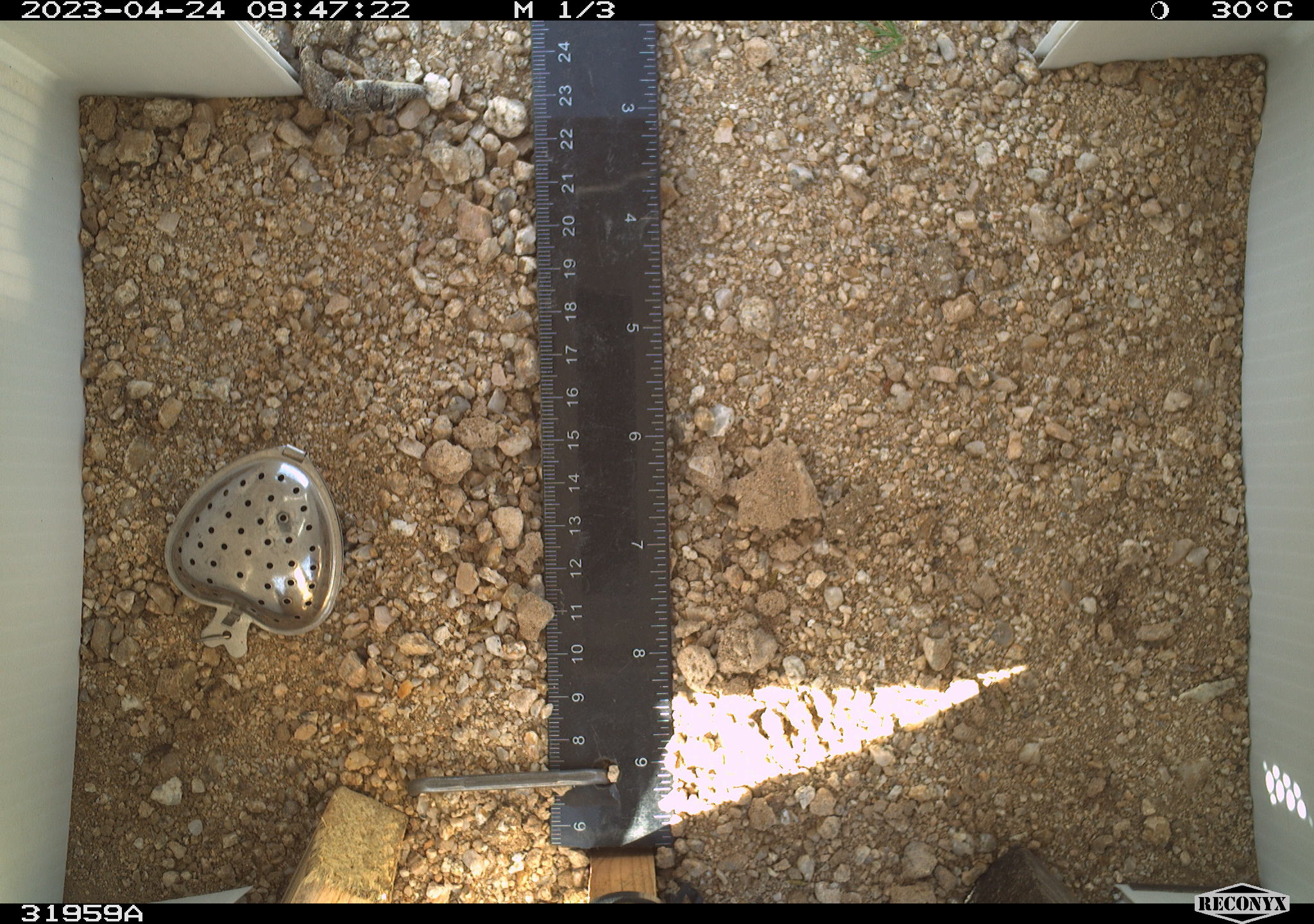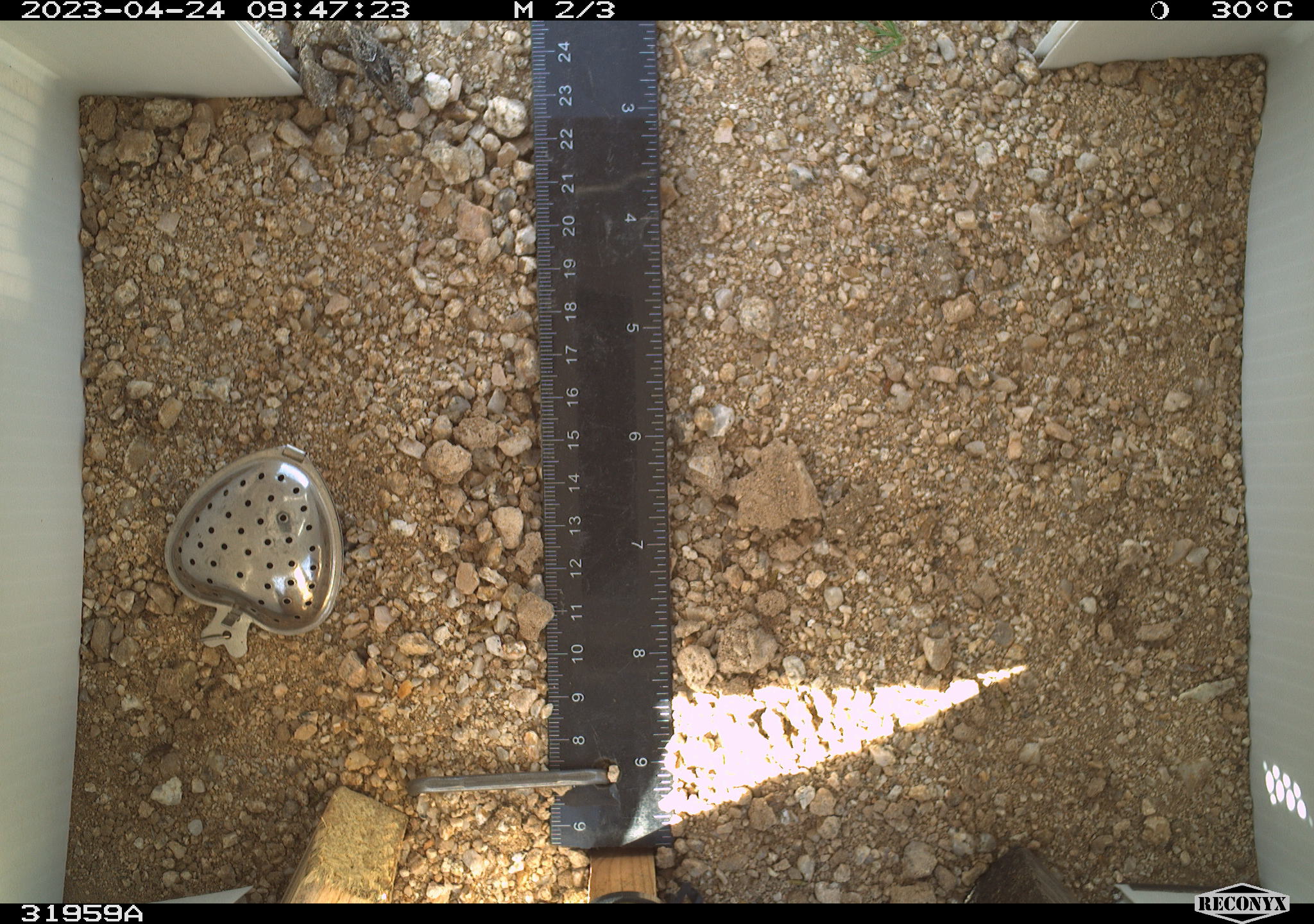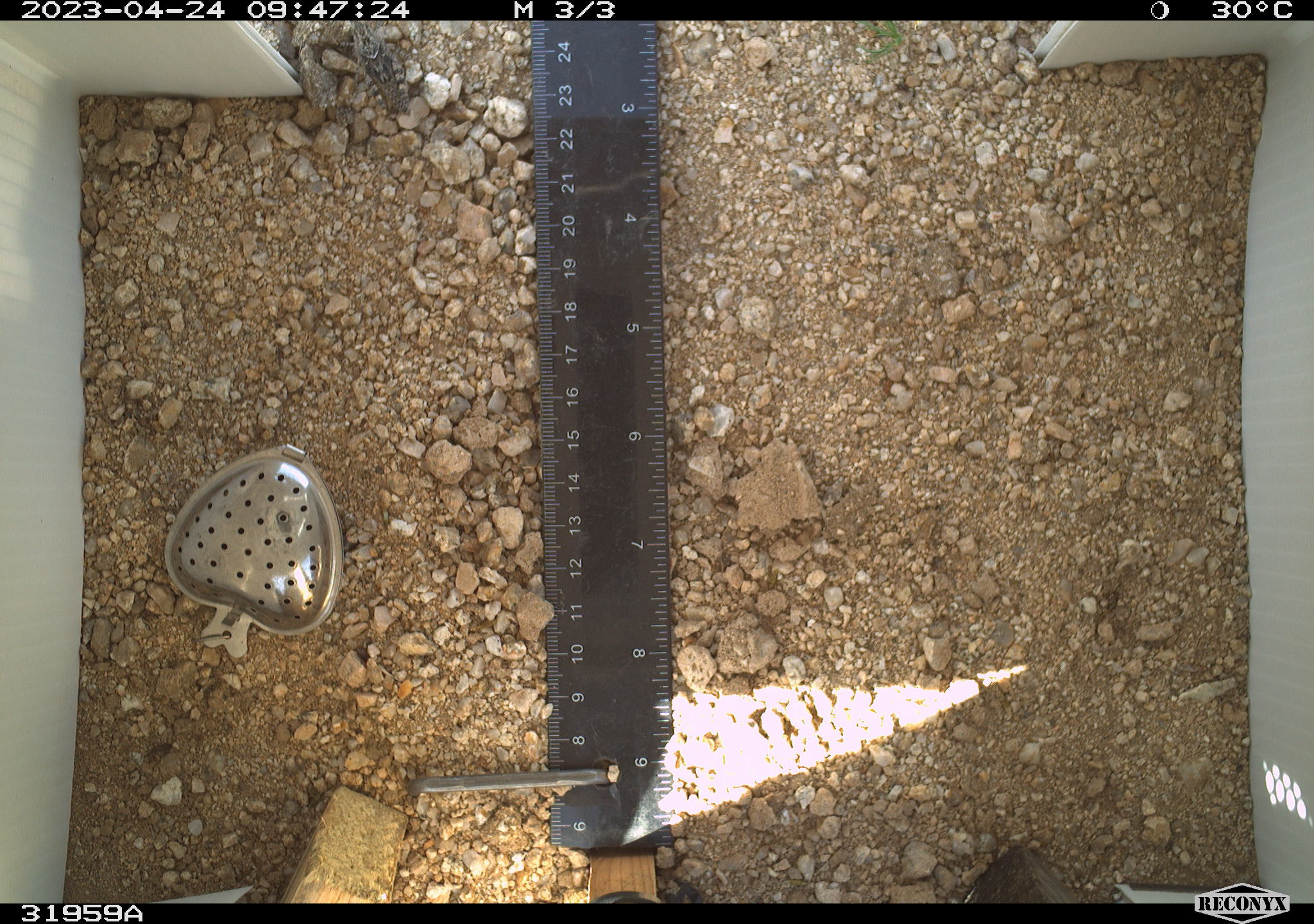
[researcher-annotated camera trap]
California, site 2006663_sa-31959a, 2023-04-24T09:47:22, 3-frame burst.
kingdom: Animalia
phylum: Arthropoda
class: Insecta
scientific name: Insecta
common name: insect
Insect (Insecta).